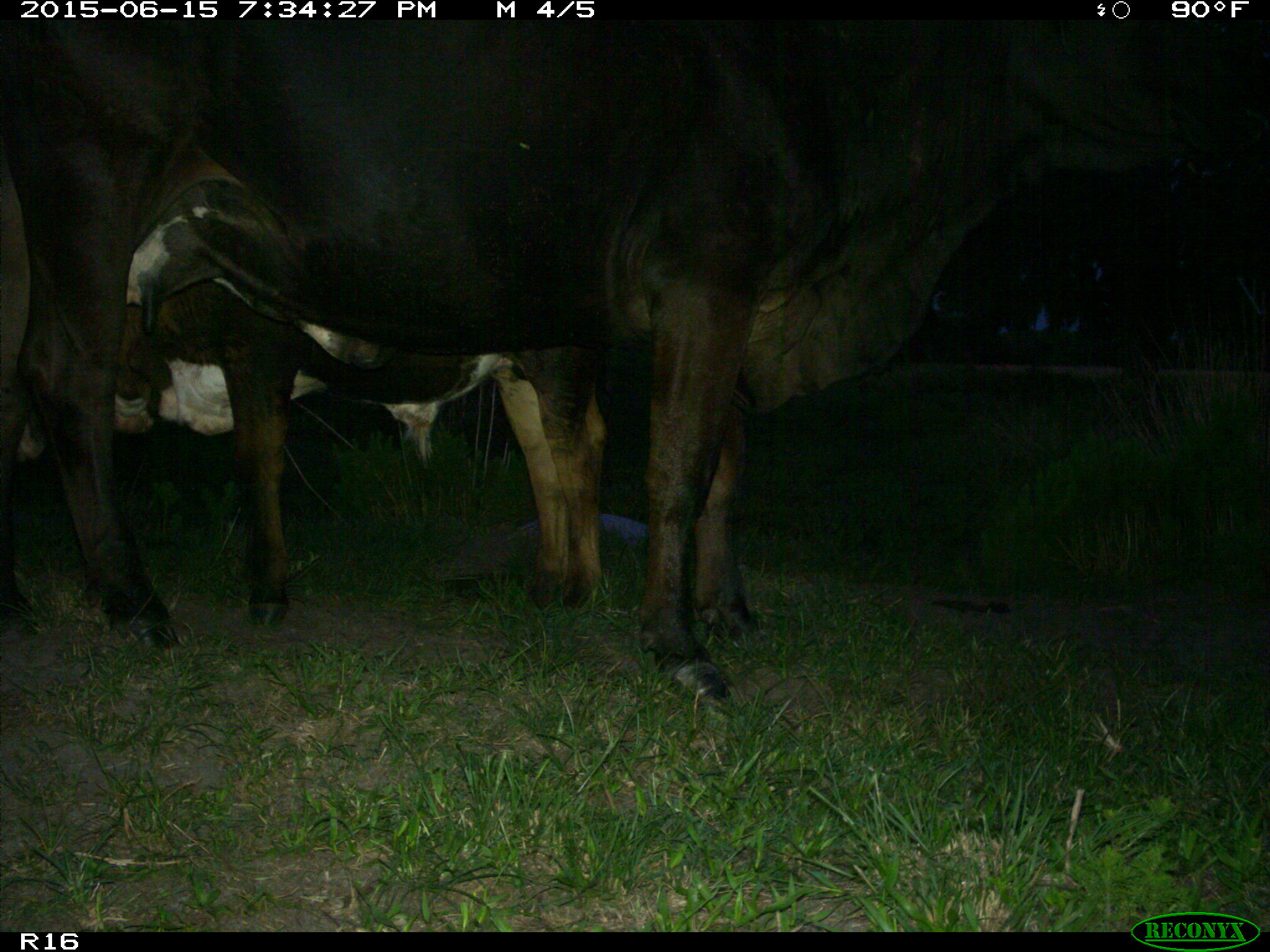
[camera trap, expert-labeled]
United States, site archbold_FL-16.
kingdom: Animalia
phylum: Chordata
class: Mammalia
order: Artiodactyla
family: Bovidae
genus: Bos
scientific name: Bos taurus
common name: domestic cow